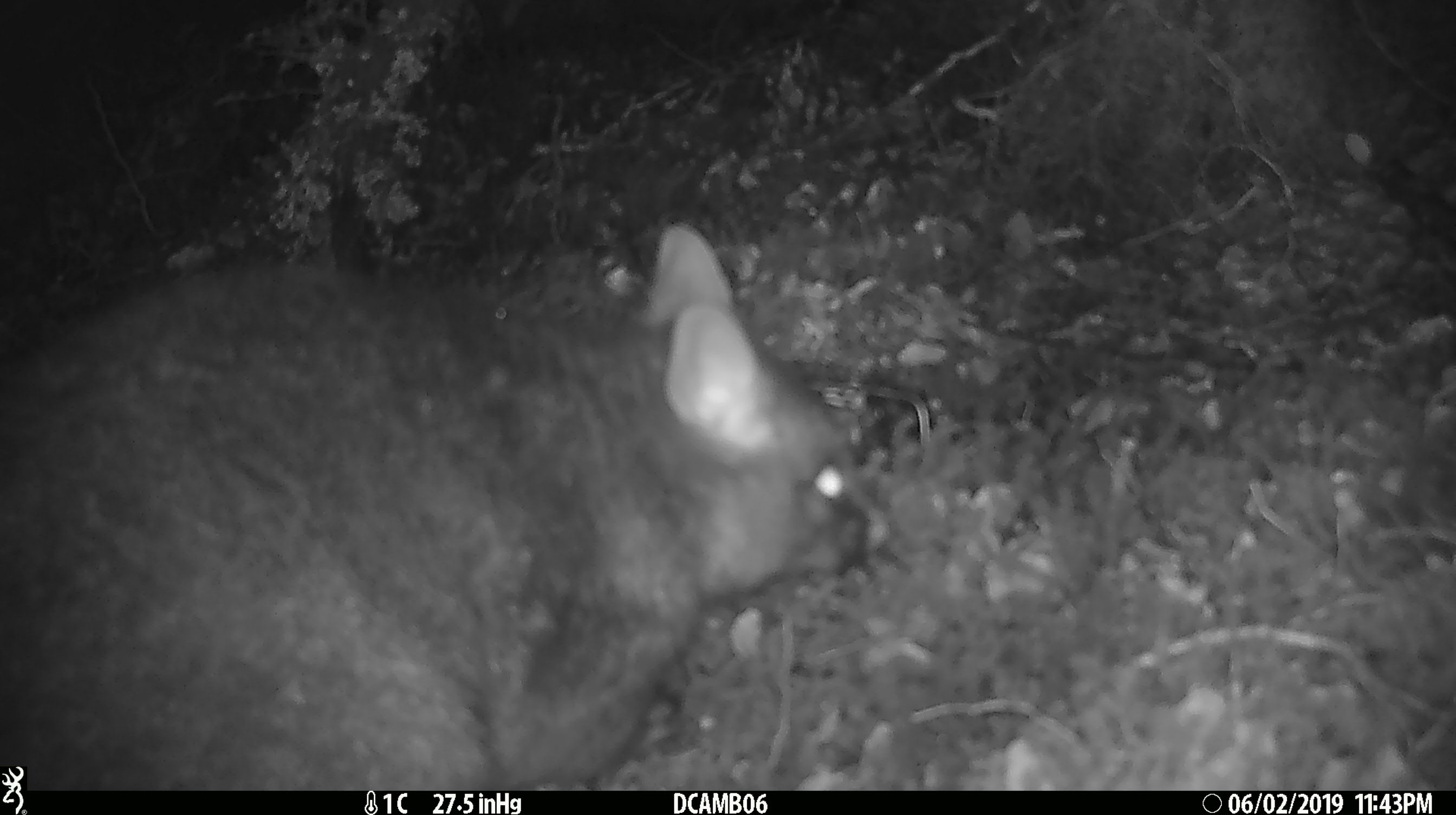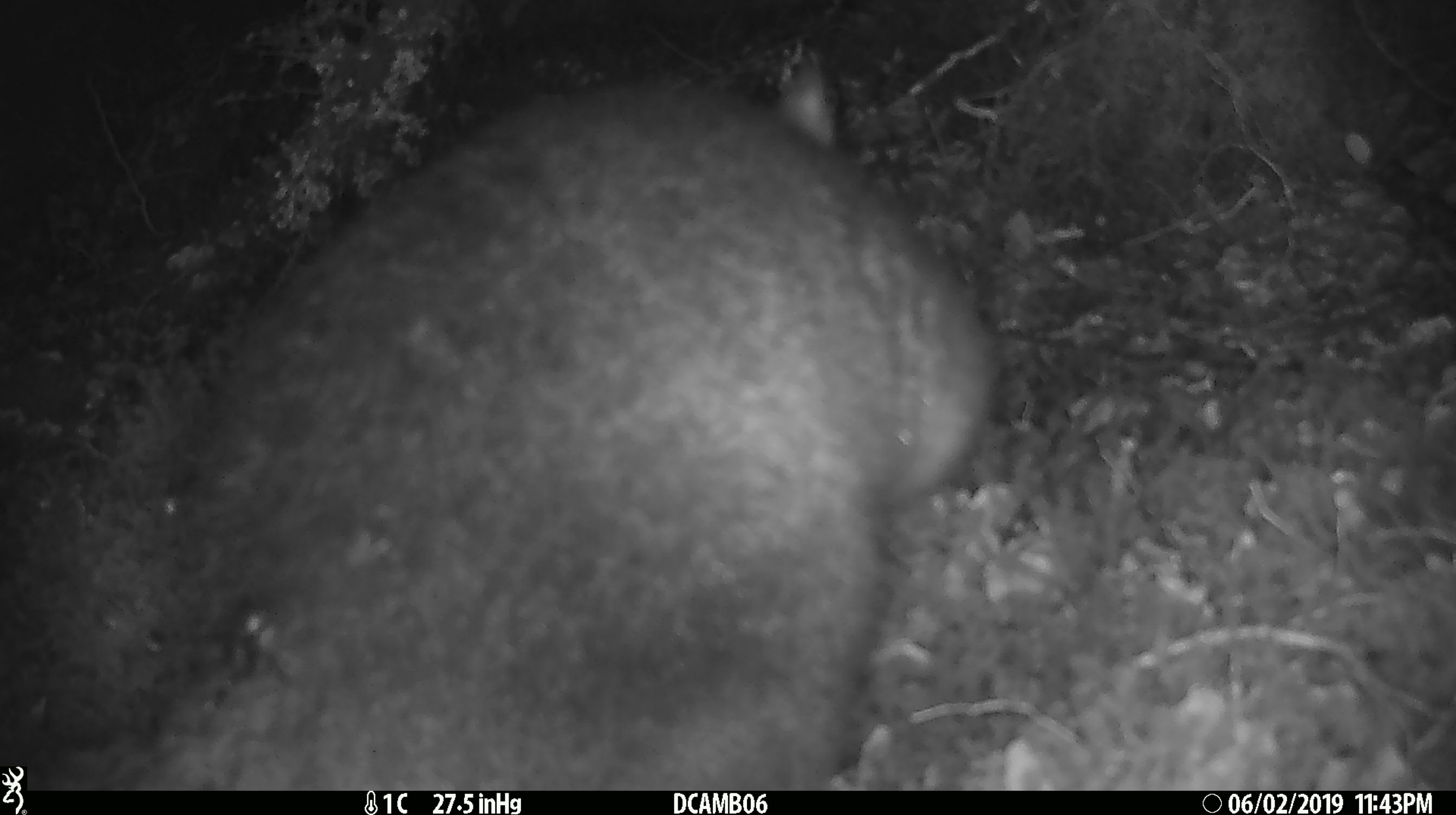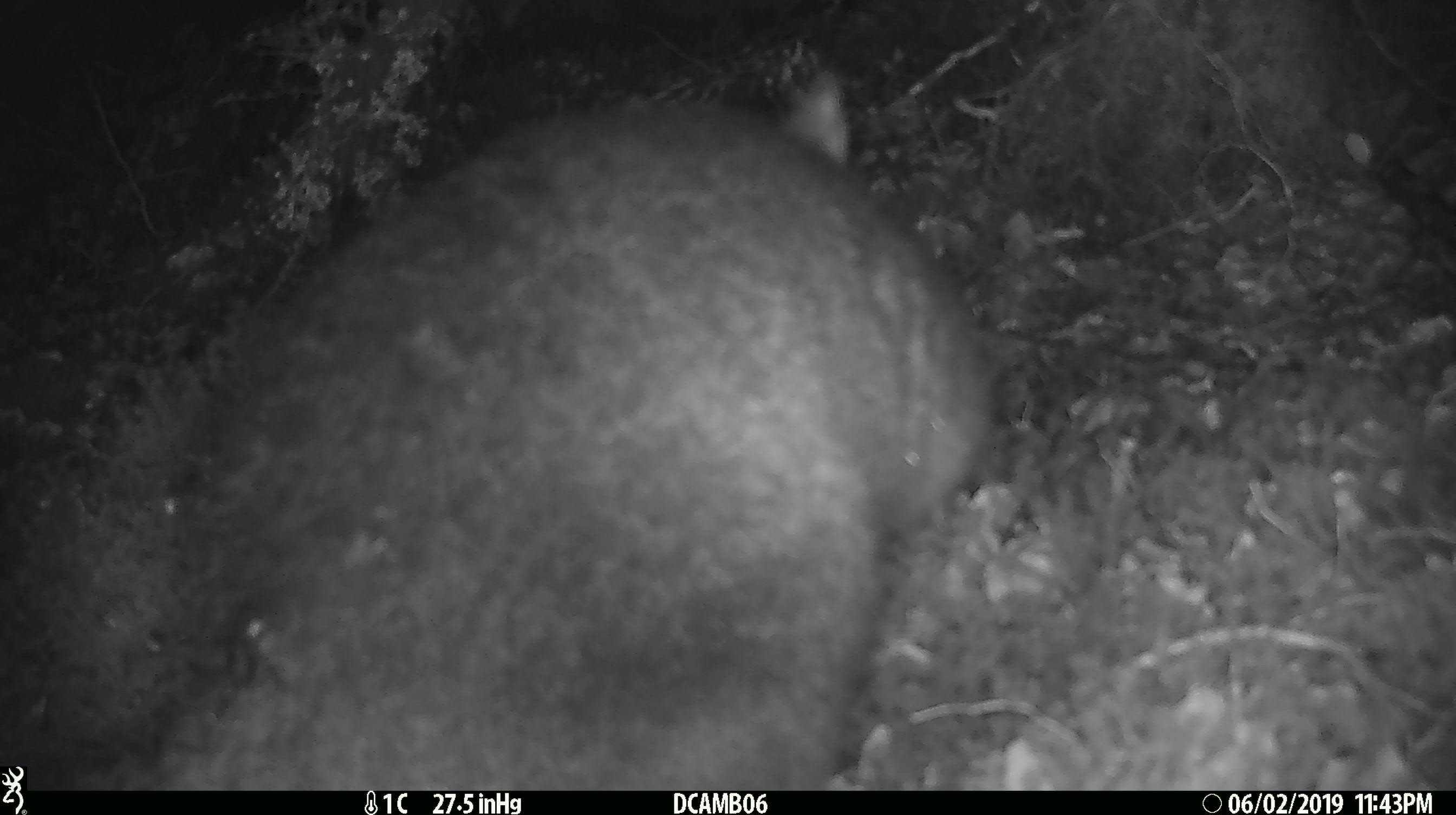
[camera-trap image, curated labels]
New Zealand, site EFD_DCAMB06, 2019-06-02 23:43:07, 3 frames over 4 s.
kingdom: Animalia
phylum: Chordata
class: Mammalia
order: Diprotodontia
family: Phalangeridae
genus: Trichosurus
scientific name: Trichosurus vulpecula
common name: common brushtail possum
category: possum